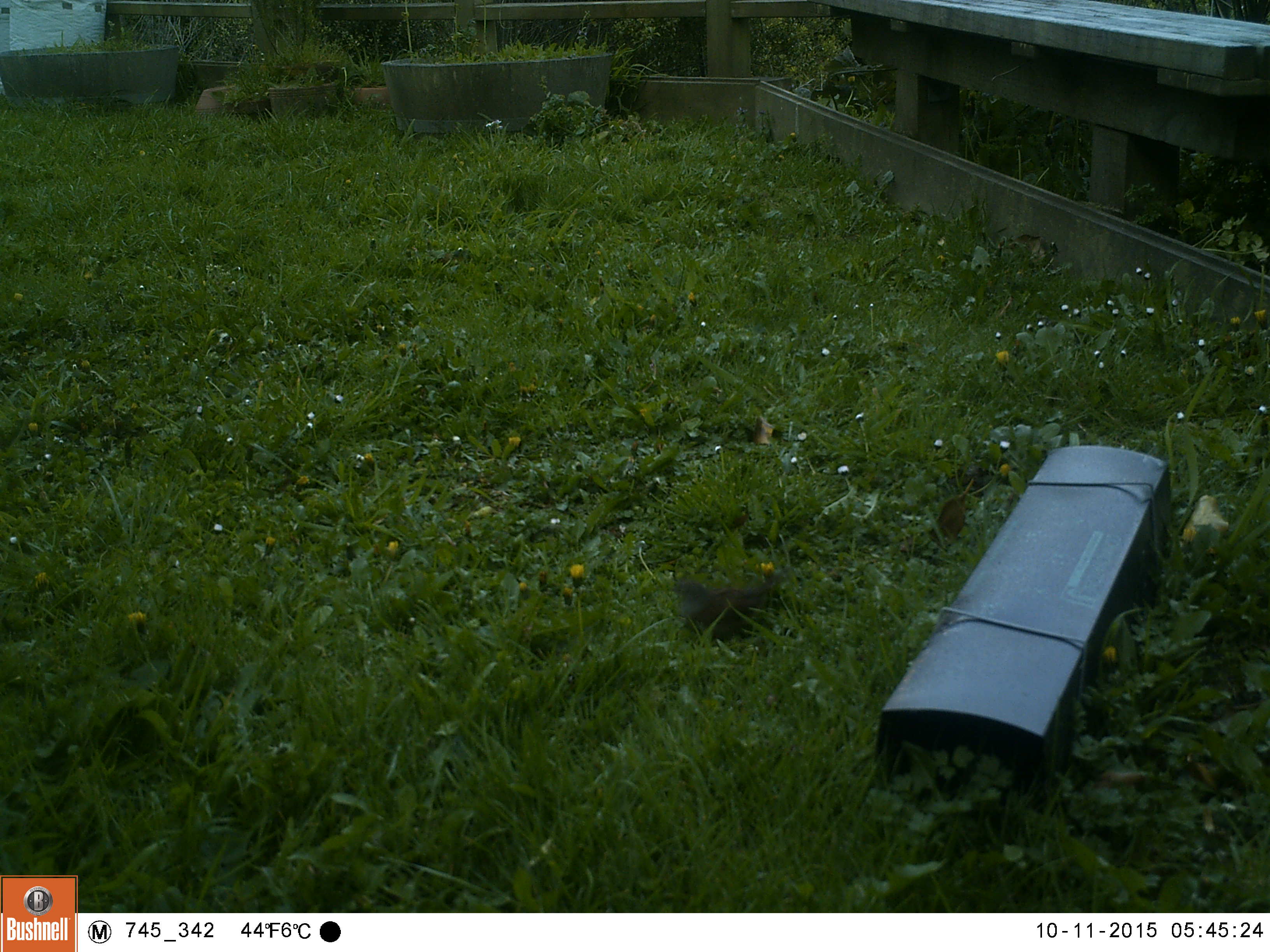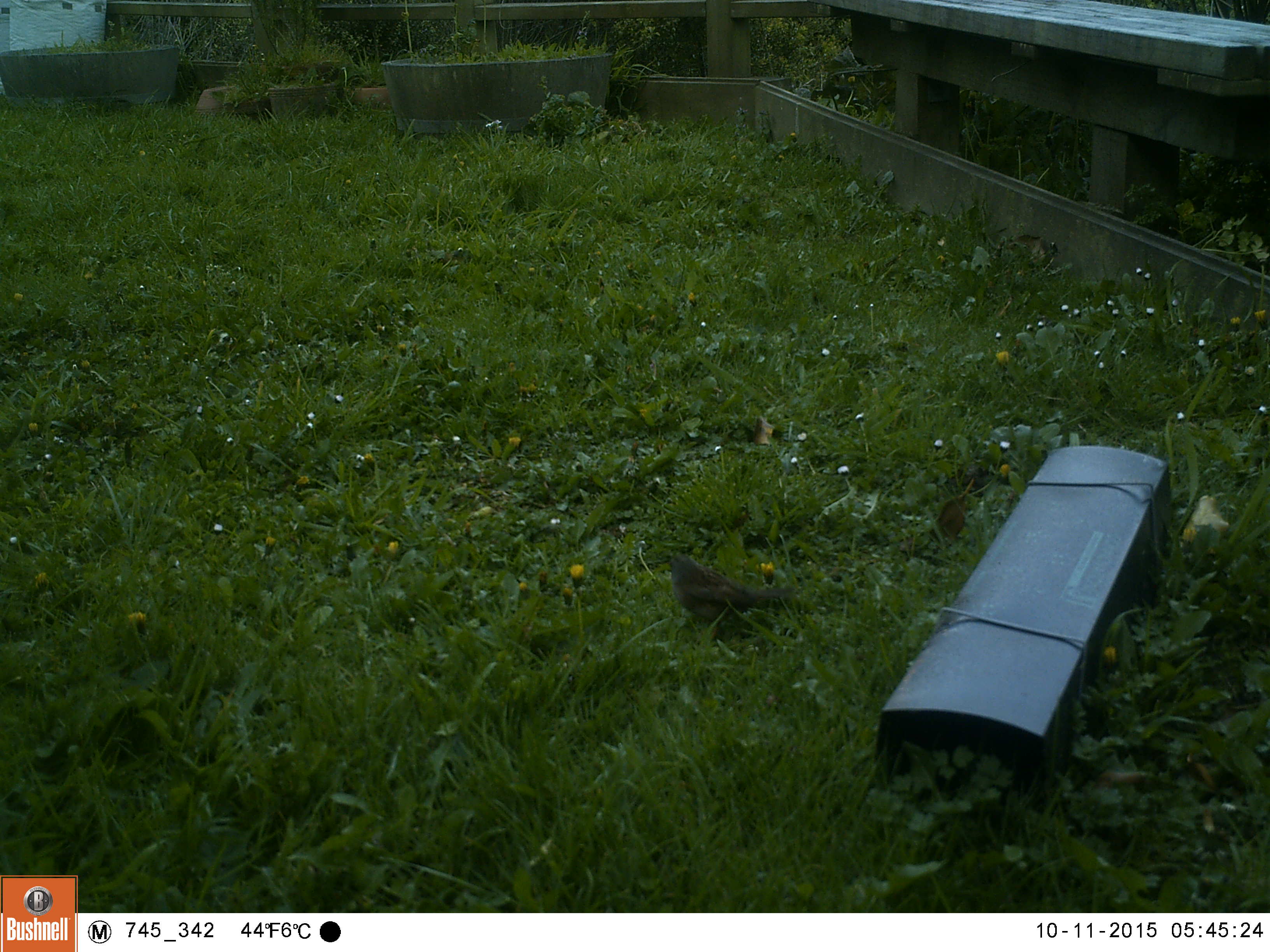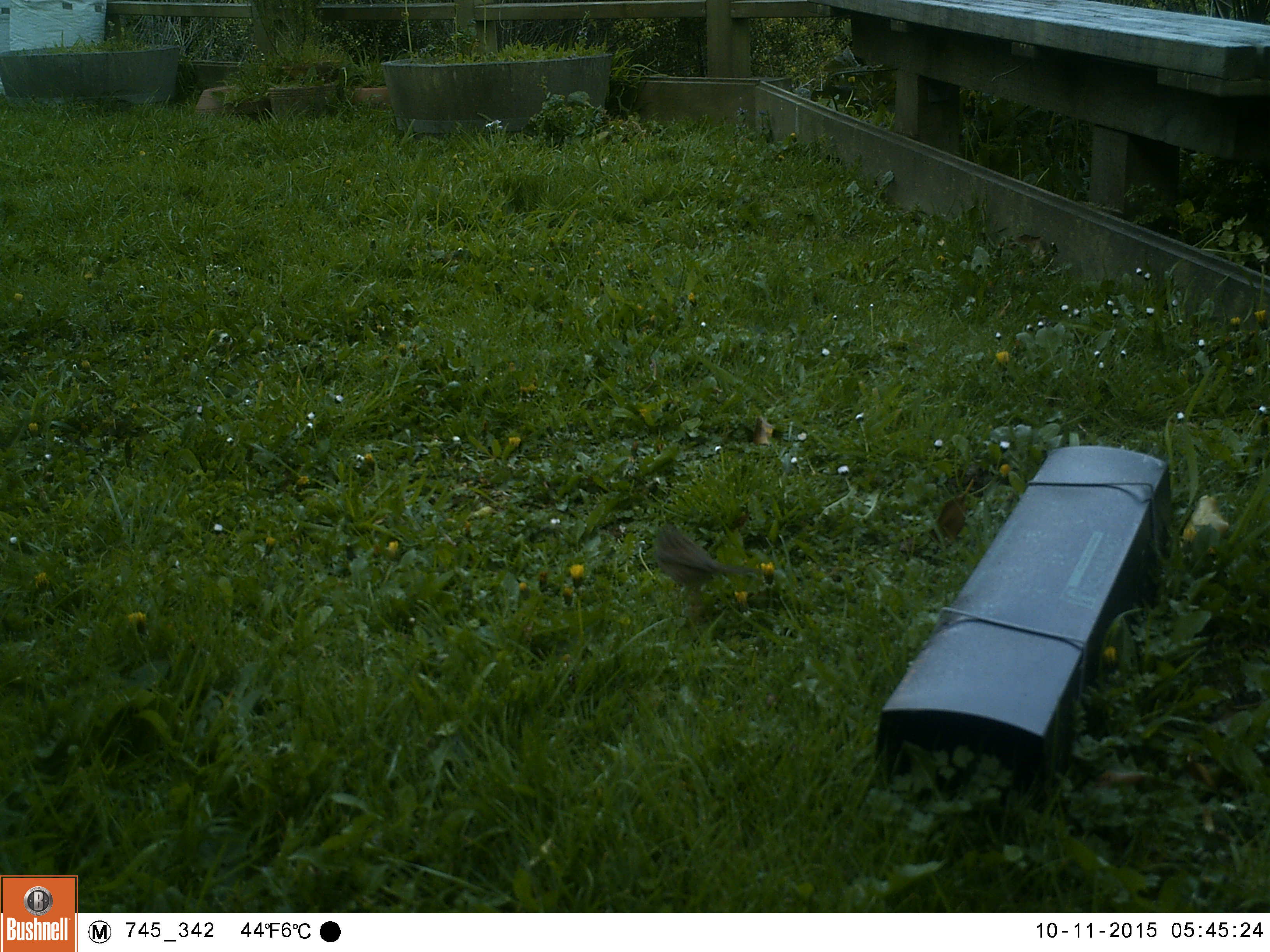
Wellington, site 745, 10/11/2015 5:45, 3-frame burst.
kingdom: Animalia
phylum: Chordata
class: Aves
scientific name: Aves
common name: bird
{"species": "bird (Aves)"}